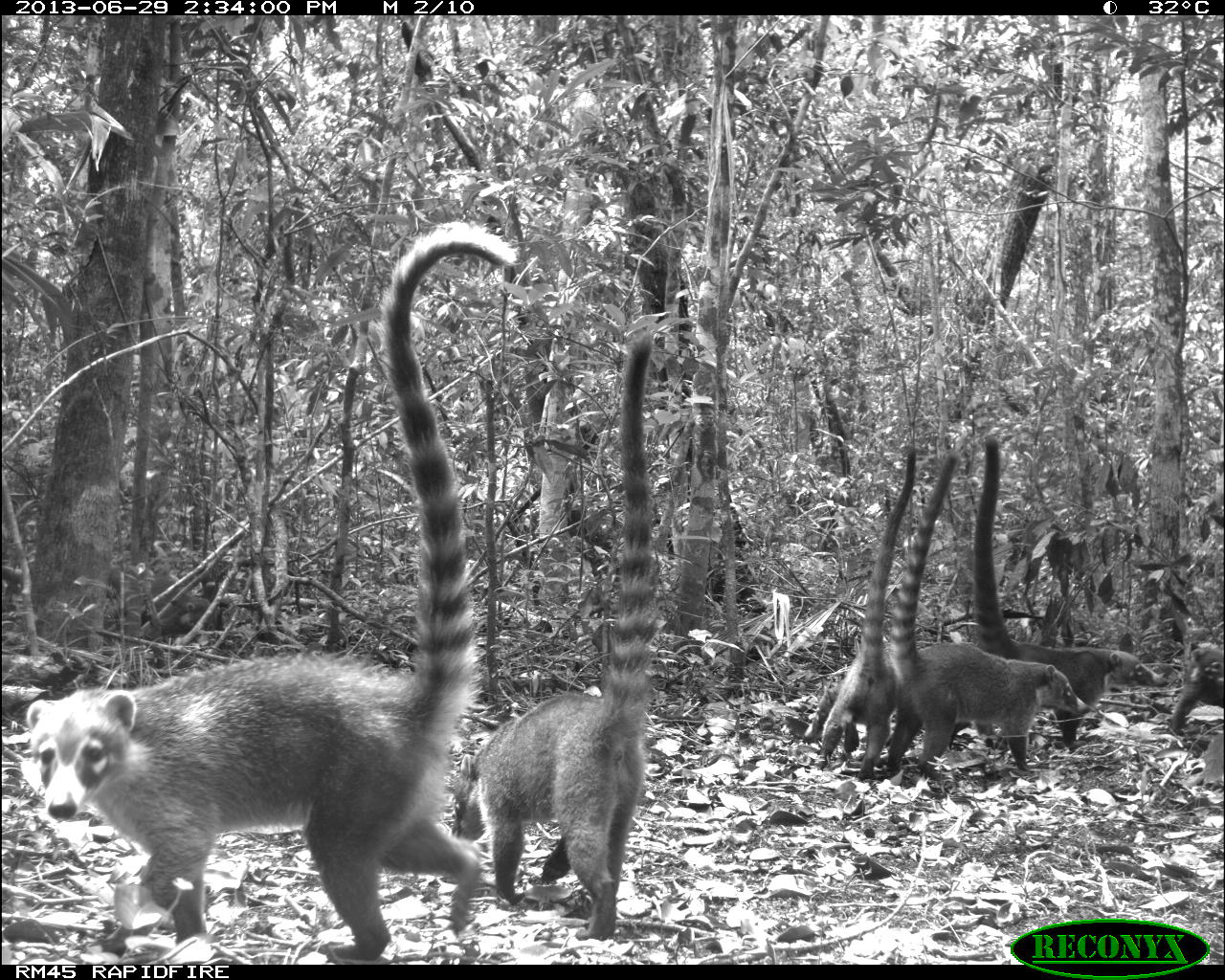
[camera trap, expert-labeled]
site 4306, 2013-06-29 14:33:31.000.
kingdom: Animalia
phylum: Chordata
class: Mammalia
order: Carnivora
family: Procyonidae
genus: Nasua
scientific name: Nasua narica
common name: white-nosed coati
Nasua narica (white-nosed coati), count 6.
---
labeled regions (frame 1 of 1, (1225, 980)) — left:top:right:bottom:
nasua narica: 21:213:518:959; 450:332:658:939; 883:448:1090:777; 967:435:1165:752; 802:445:916:776; 1168:642:1225:737